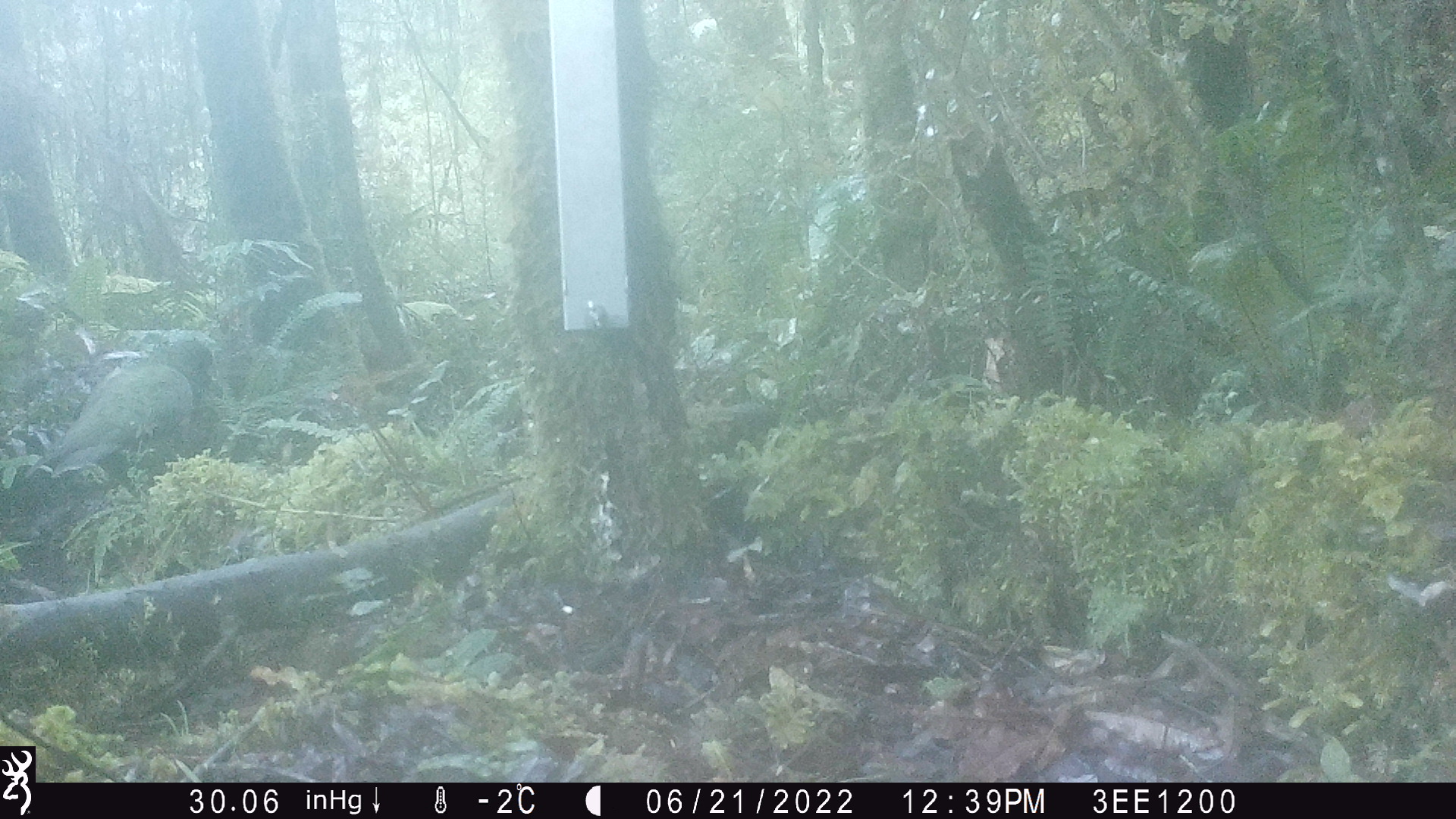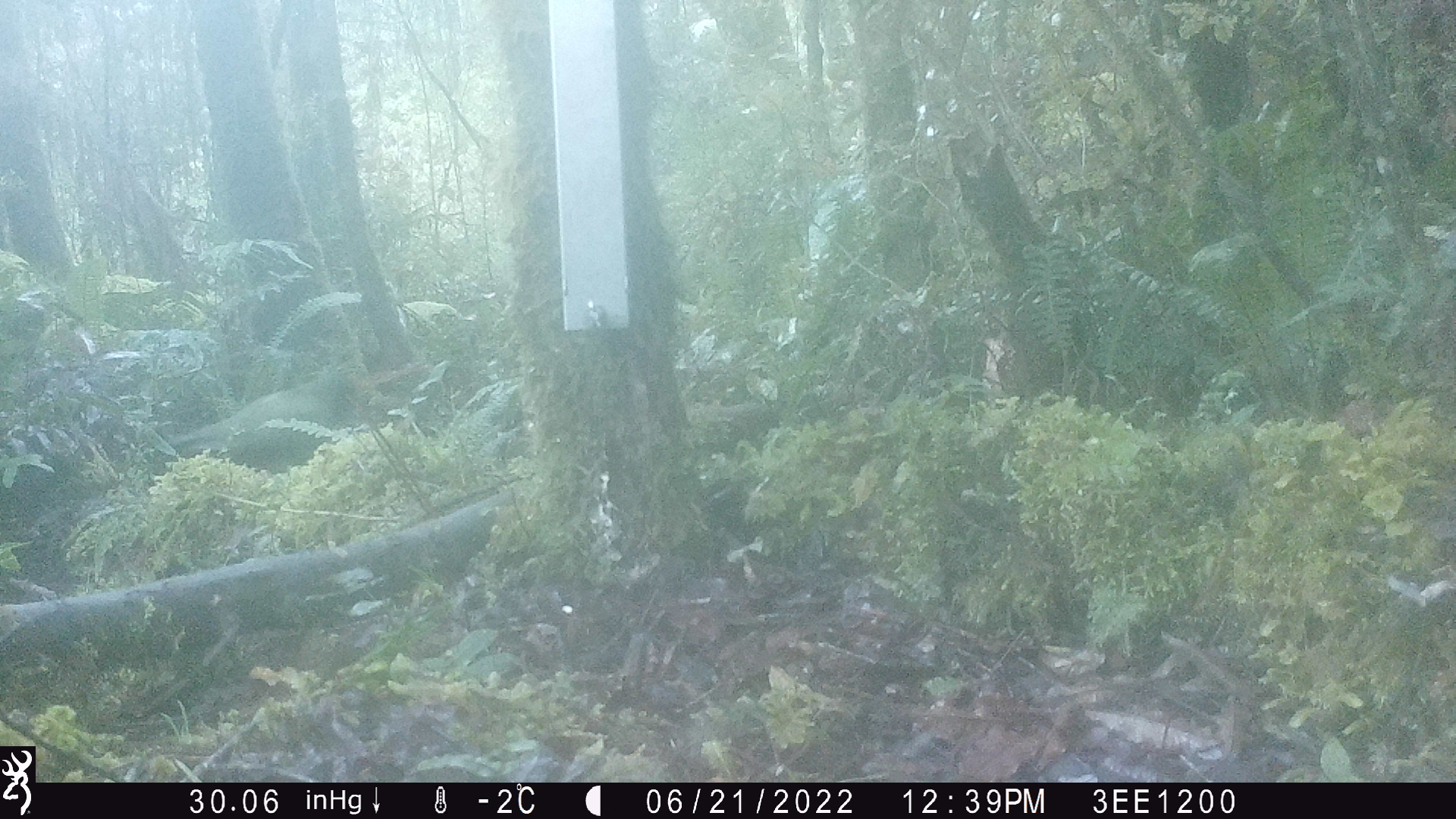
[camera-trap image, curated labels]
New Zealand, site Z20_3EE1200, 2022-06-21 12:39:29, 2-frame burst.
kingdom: Animalia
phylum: Chordata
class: Aves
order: Psittaciformes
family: Strigopidae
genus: Nestor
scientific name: Nestor notabilis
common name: kea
Kea (Nestor notabilis).